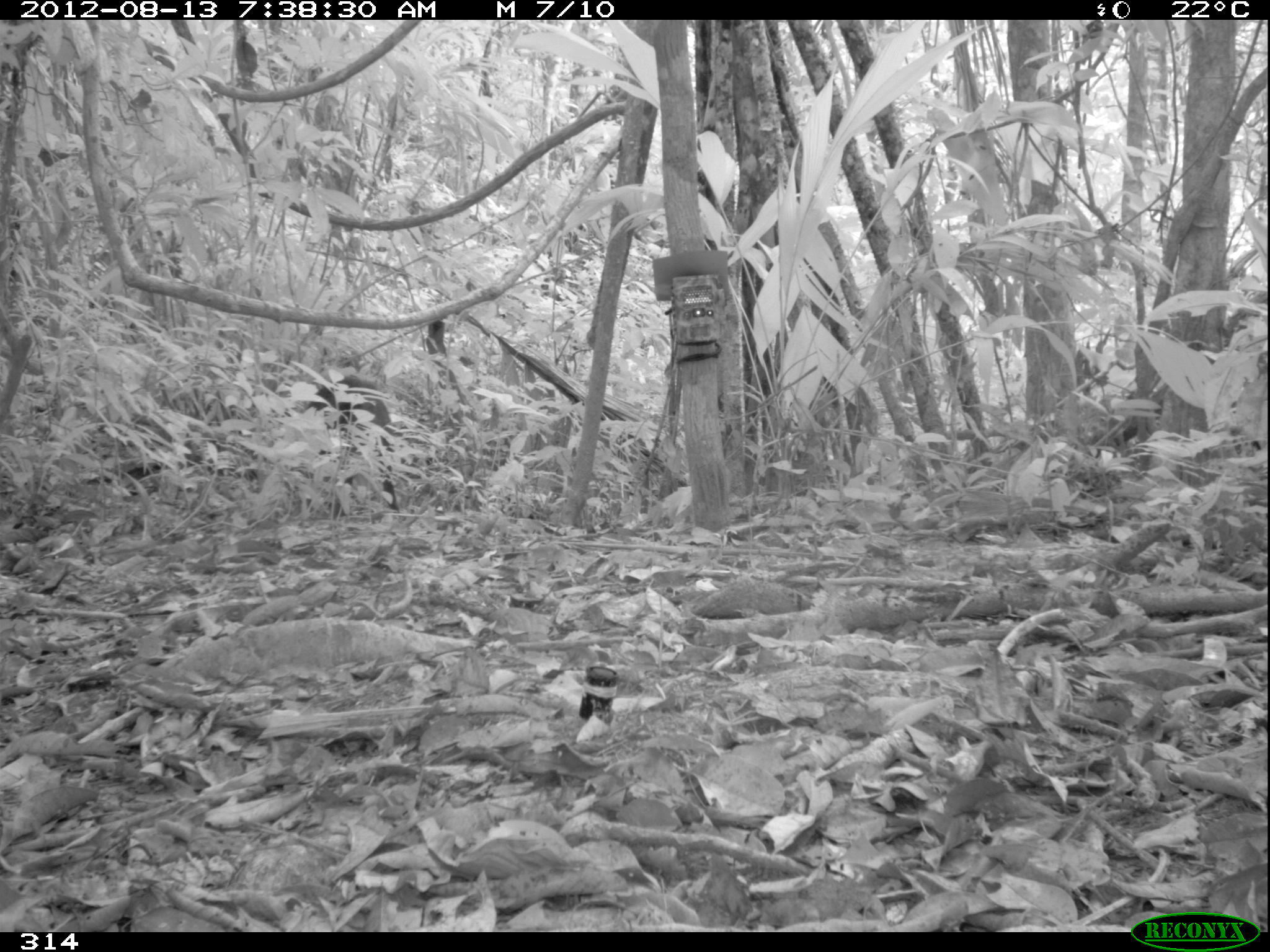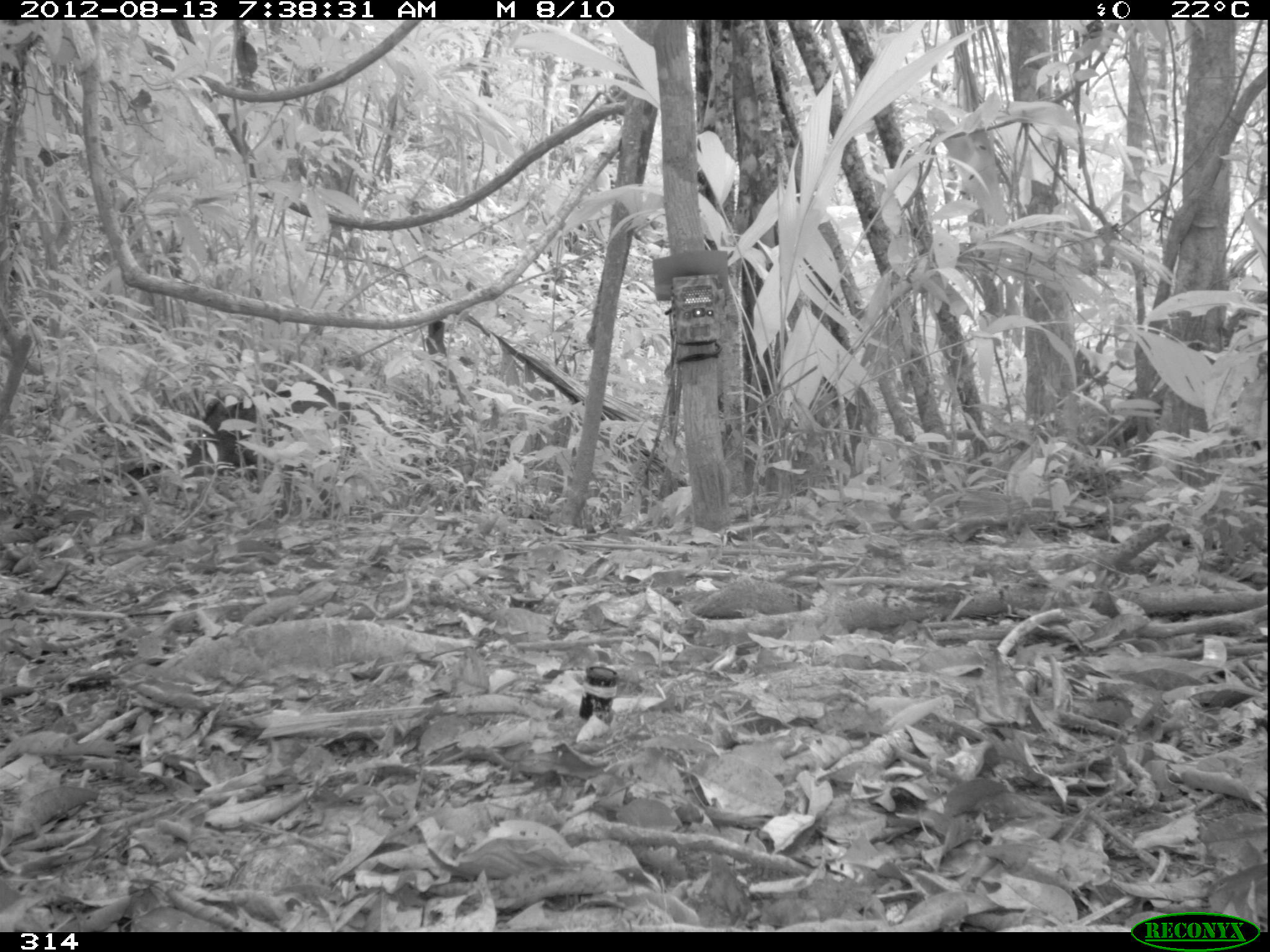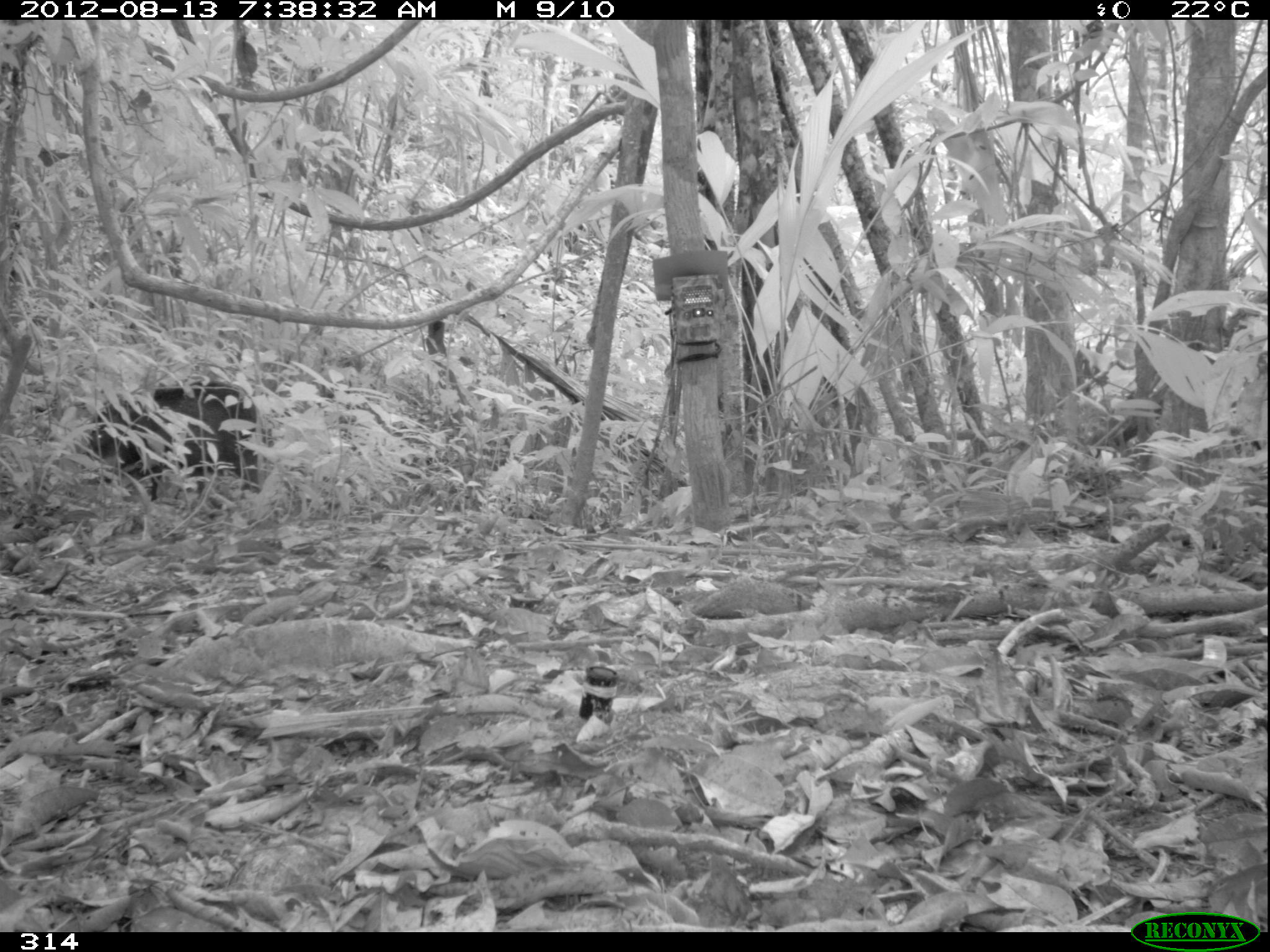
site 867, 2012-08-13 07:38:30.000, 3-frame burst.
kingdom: Animalia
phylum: Chordata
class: Mammalia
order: Artiodactyla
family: Tayassuidae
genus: Tayassu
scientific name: Tayassu pecari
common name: white-lipped peccary